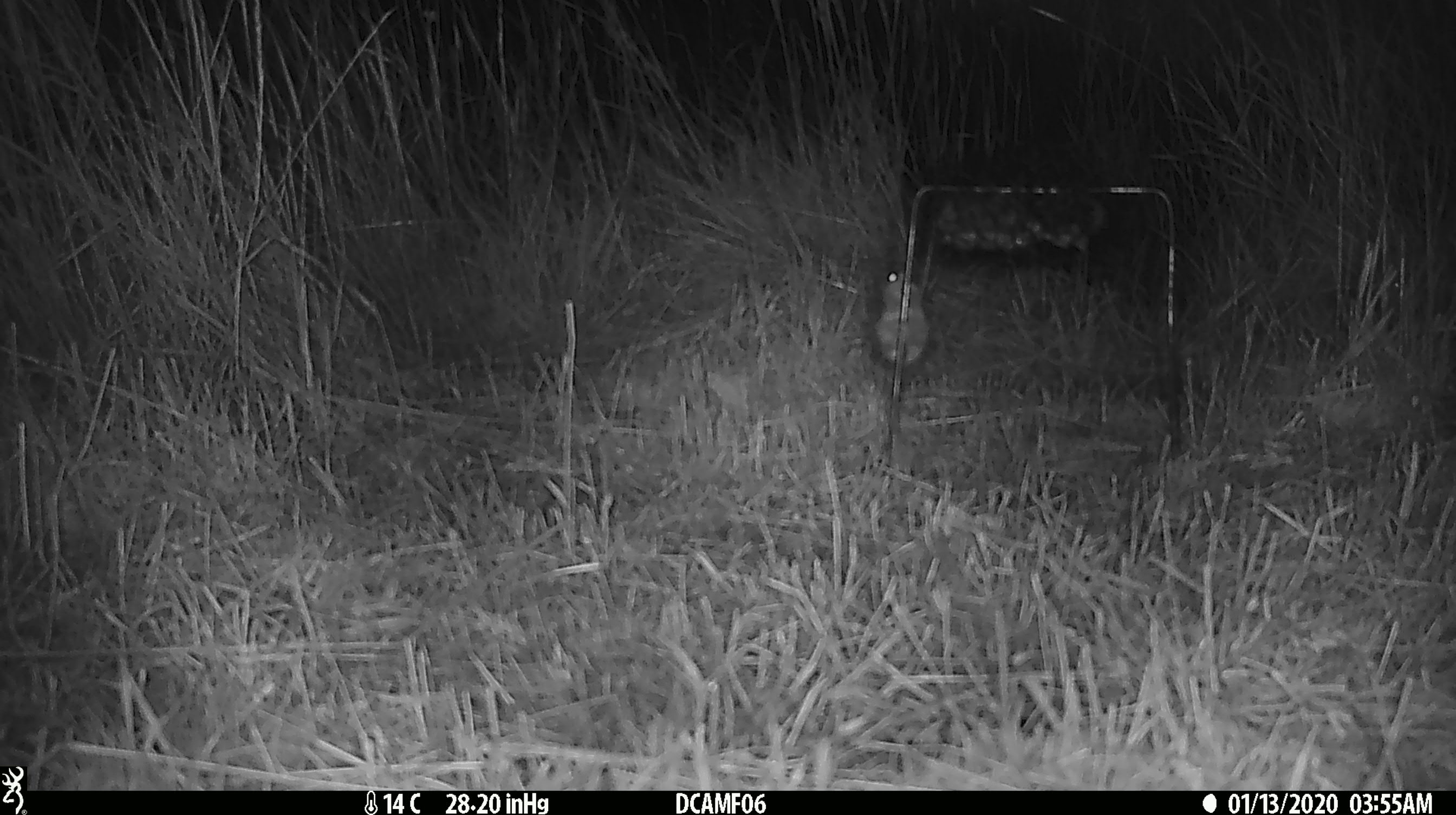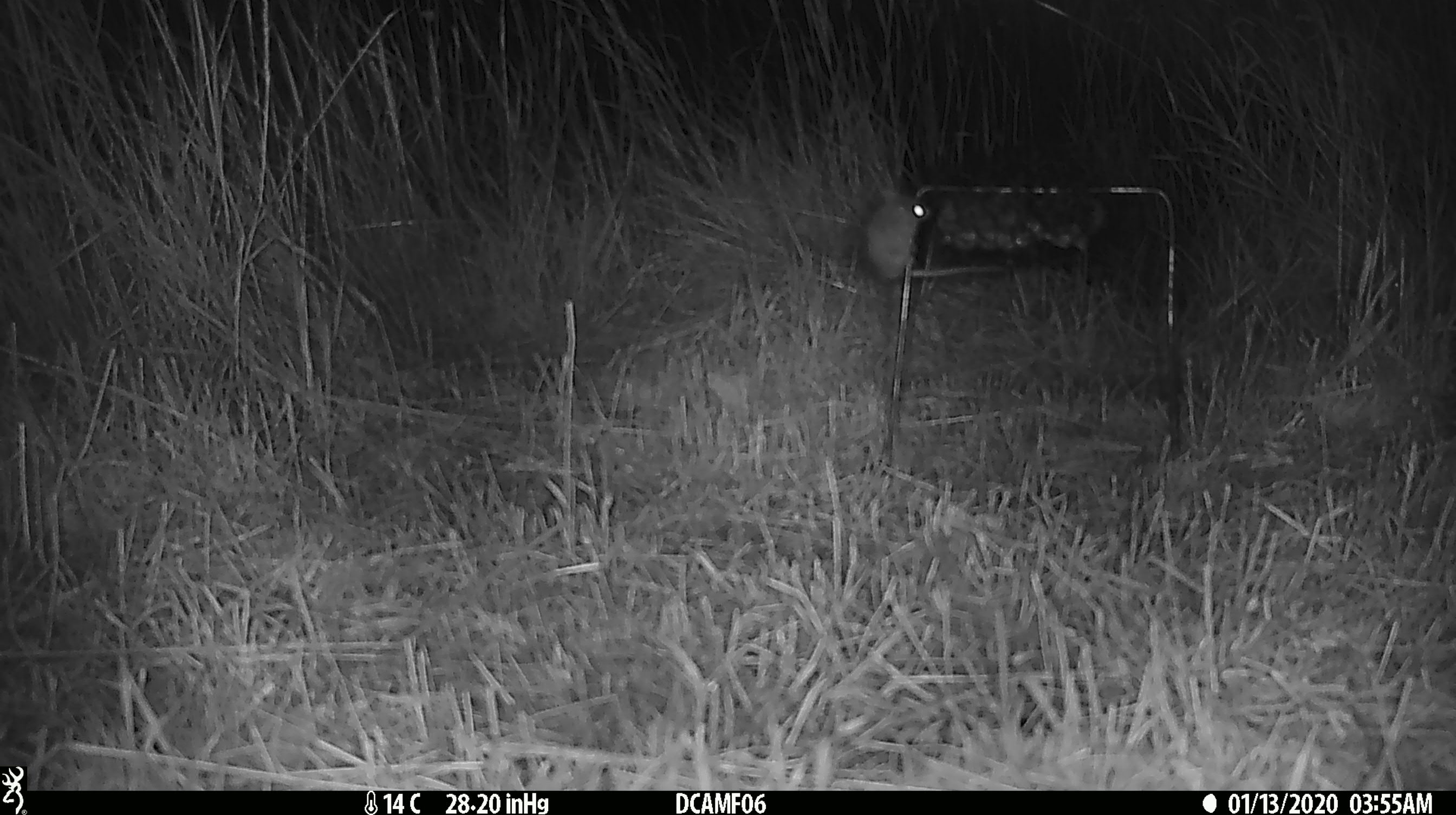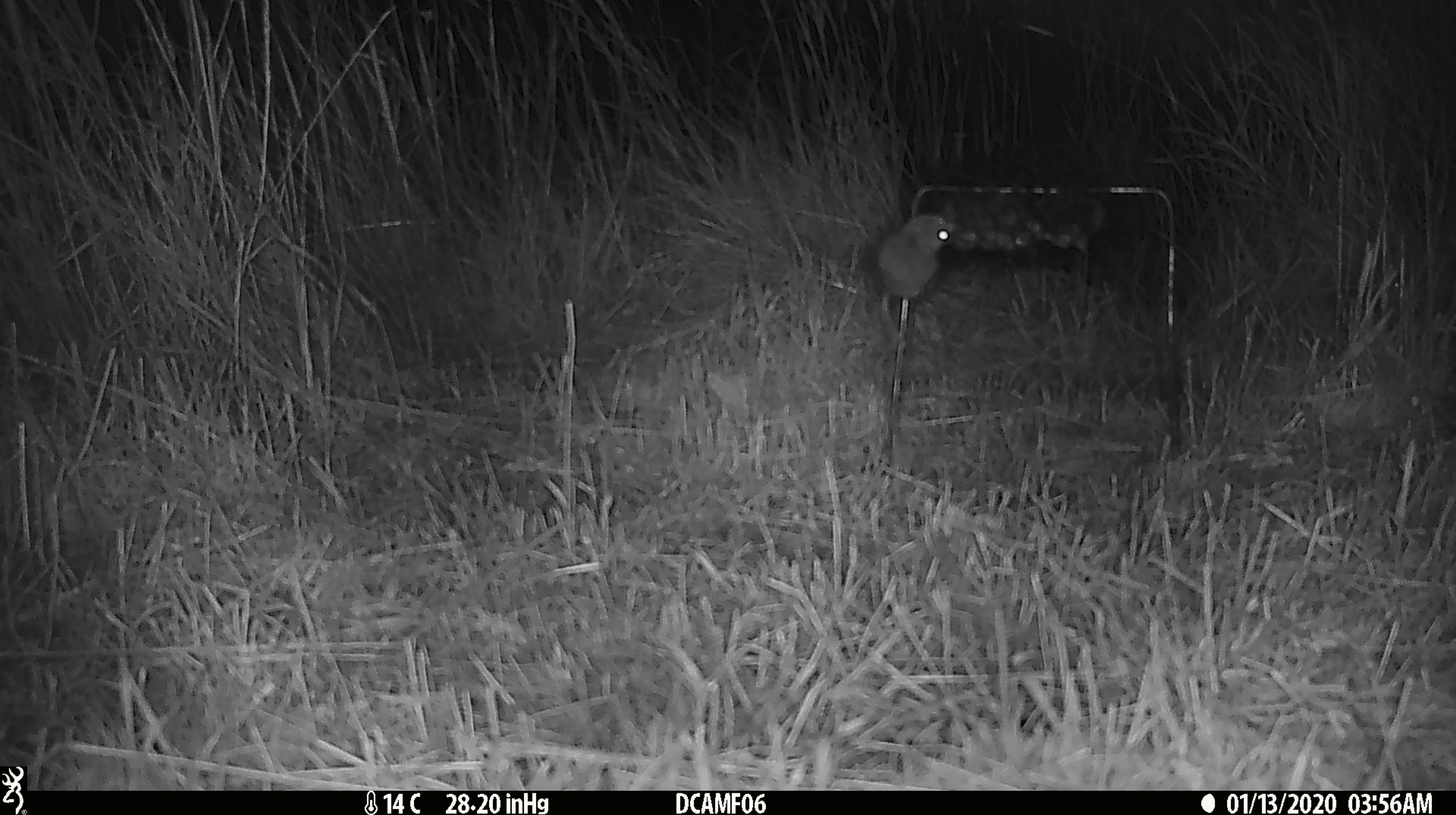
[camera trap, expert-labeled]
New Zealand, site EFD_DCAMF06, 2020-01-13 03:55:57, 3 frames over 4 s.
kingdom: Animalia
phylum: Chordata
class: Mammalia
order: Rodentia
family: Muridae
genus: Mus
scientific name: Mus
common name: mouse